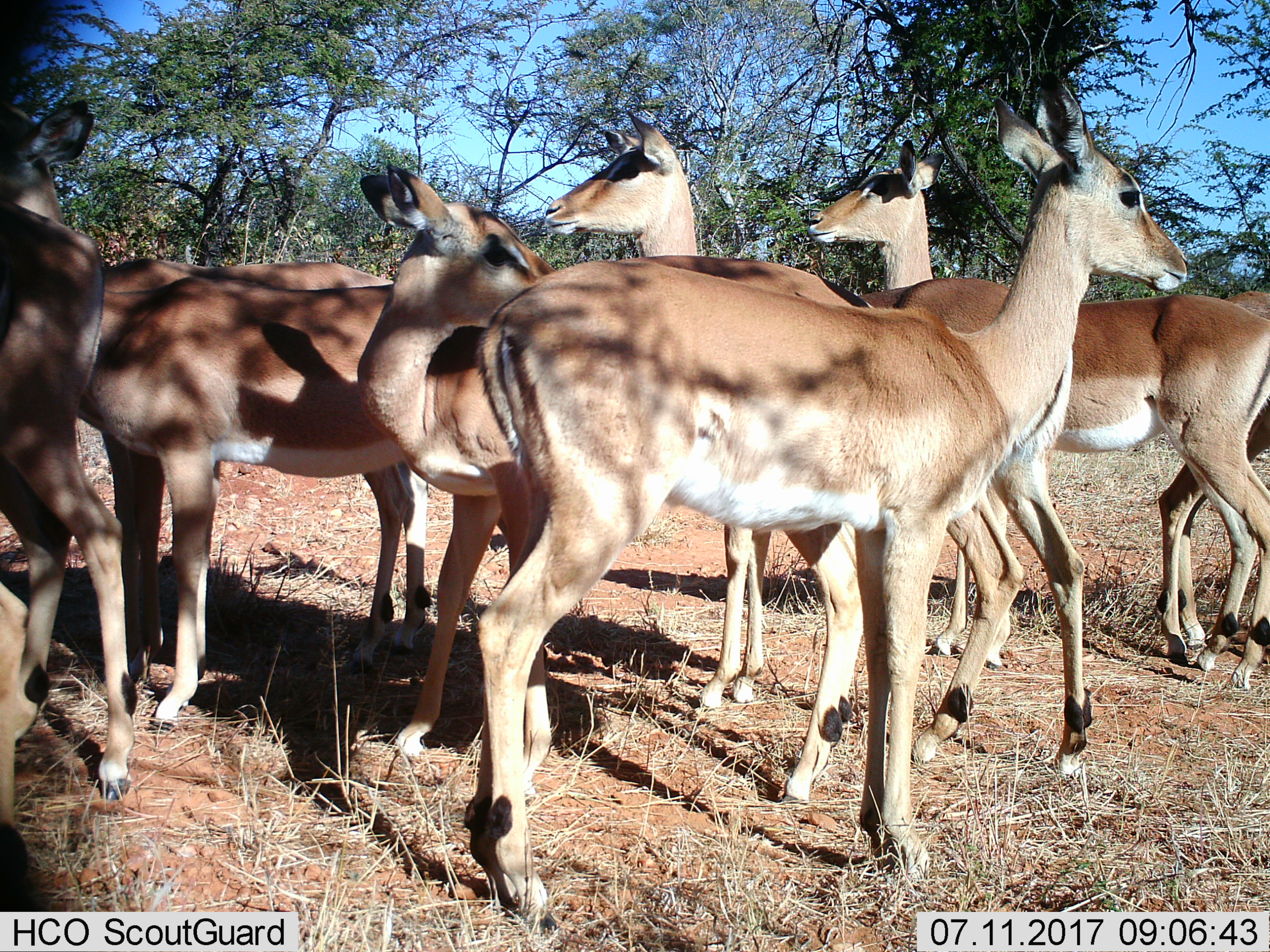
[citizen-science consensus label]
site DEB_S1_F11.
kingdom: Animalia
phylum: Chordata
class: Mammalia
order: Artiodactyla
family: Bovidae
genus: Aepyceros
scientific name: Aepyceros melampus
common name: impala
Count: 8.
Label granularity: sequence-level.